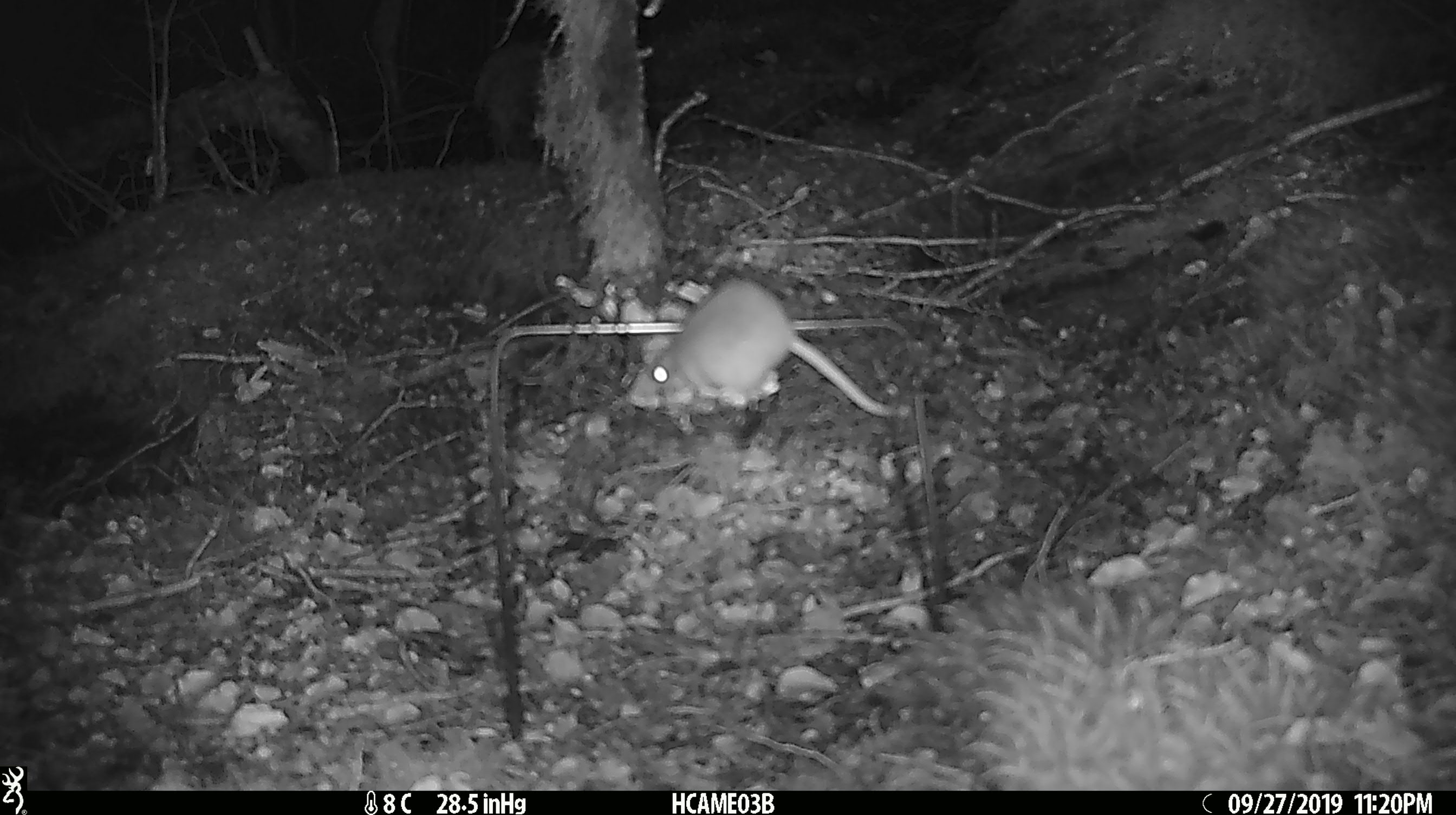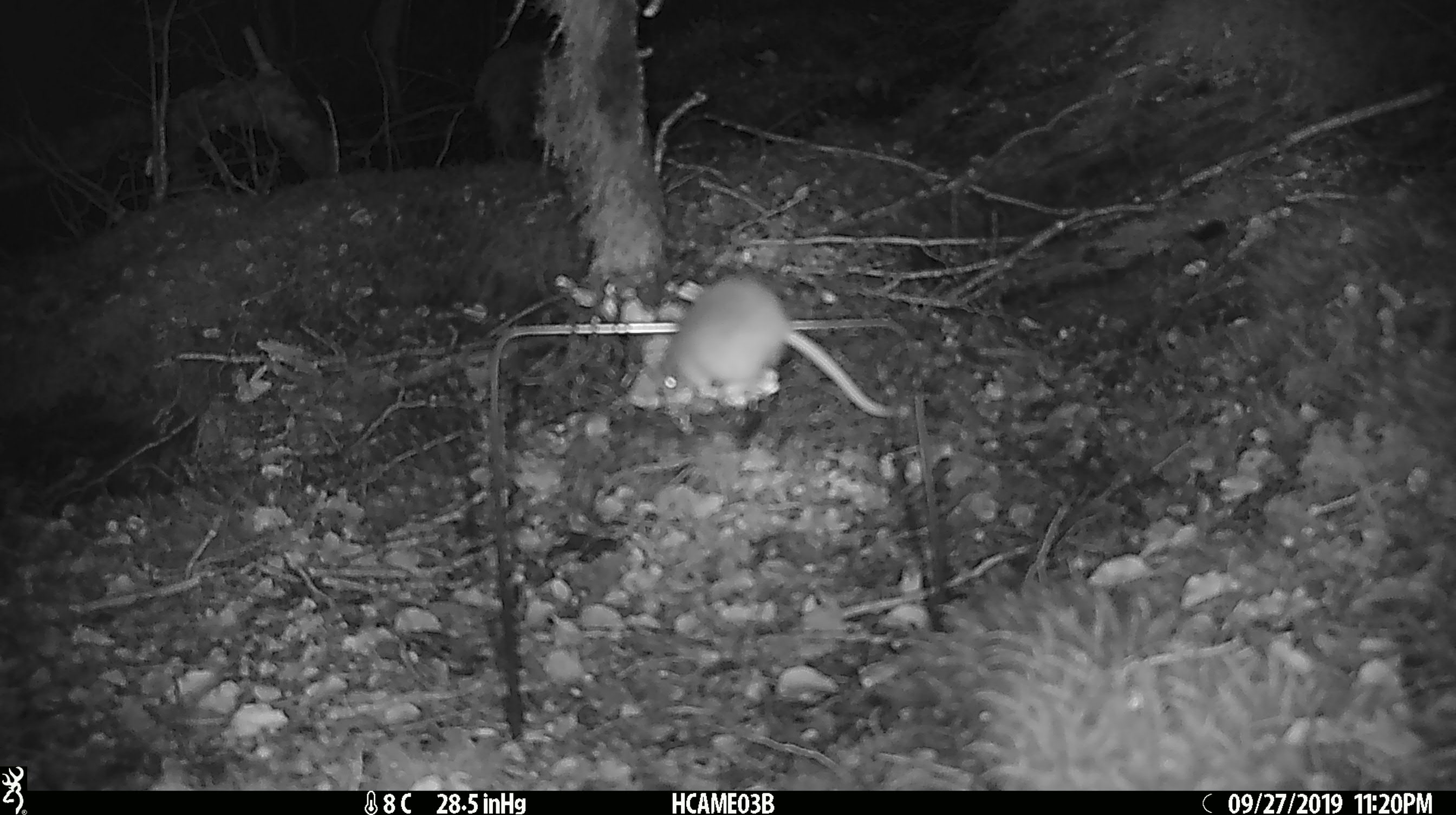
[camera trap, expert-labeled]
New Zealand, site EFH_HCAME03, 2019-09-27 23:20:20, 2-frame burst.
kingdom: Animalia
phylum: Chordata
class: Mammalia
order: Rodentia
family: Muridae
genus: Mus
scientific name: Mus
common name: mouse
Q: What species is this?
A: Mouse (Mus).